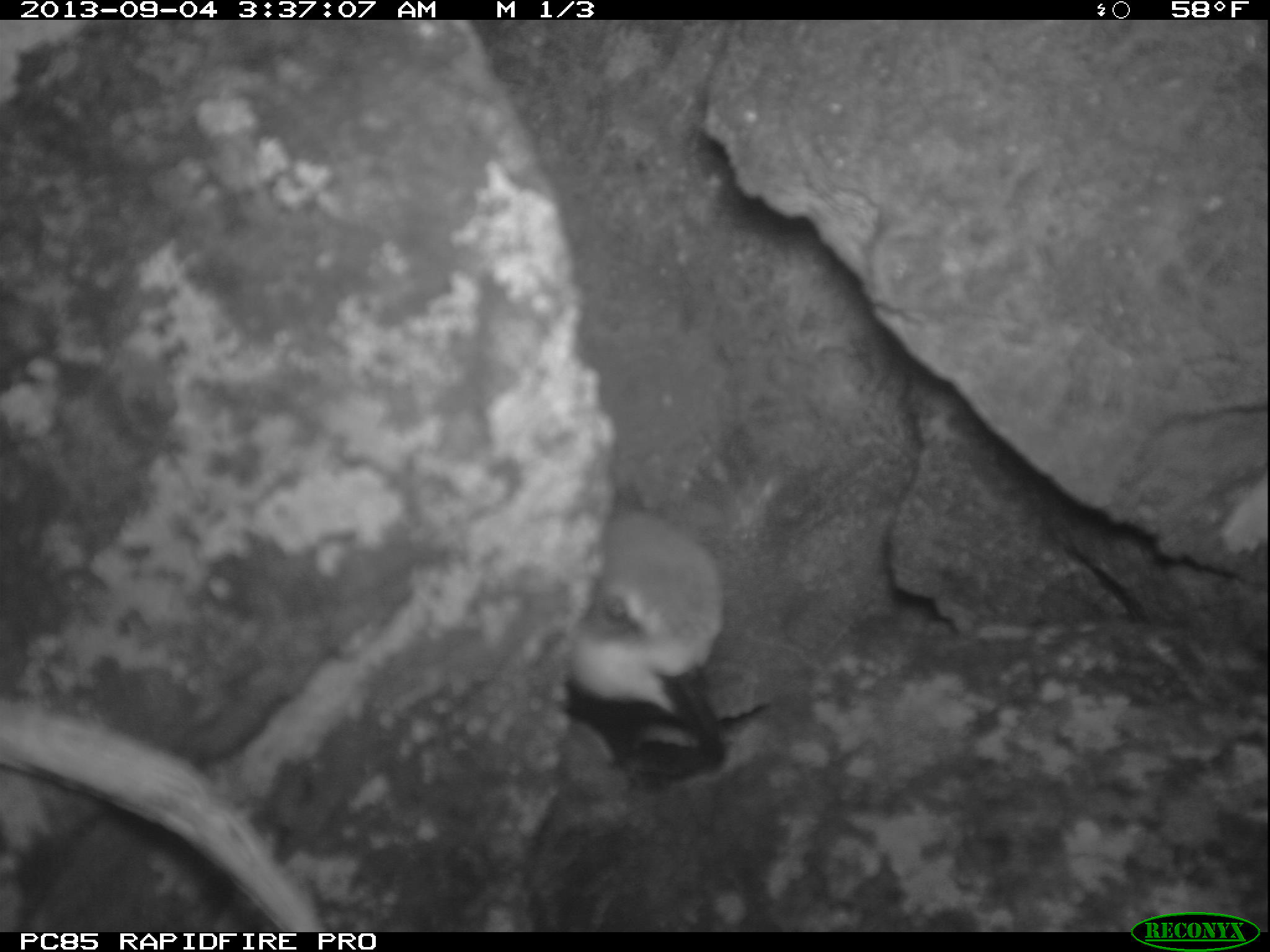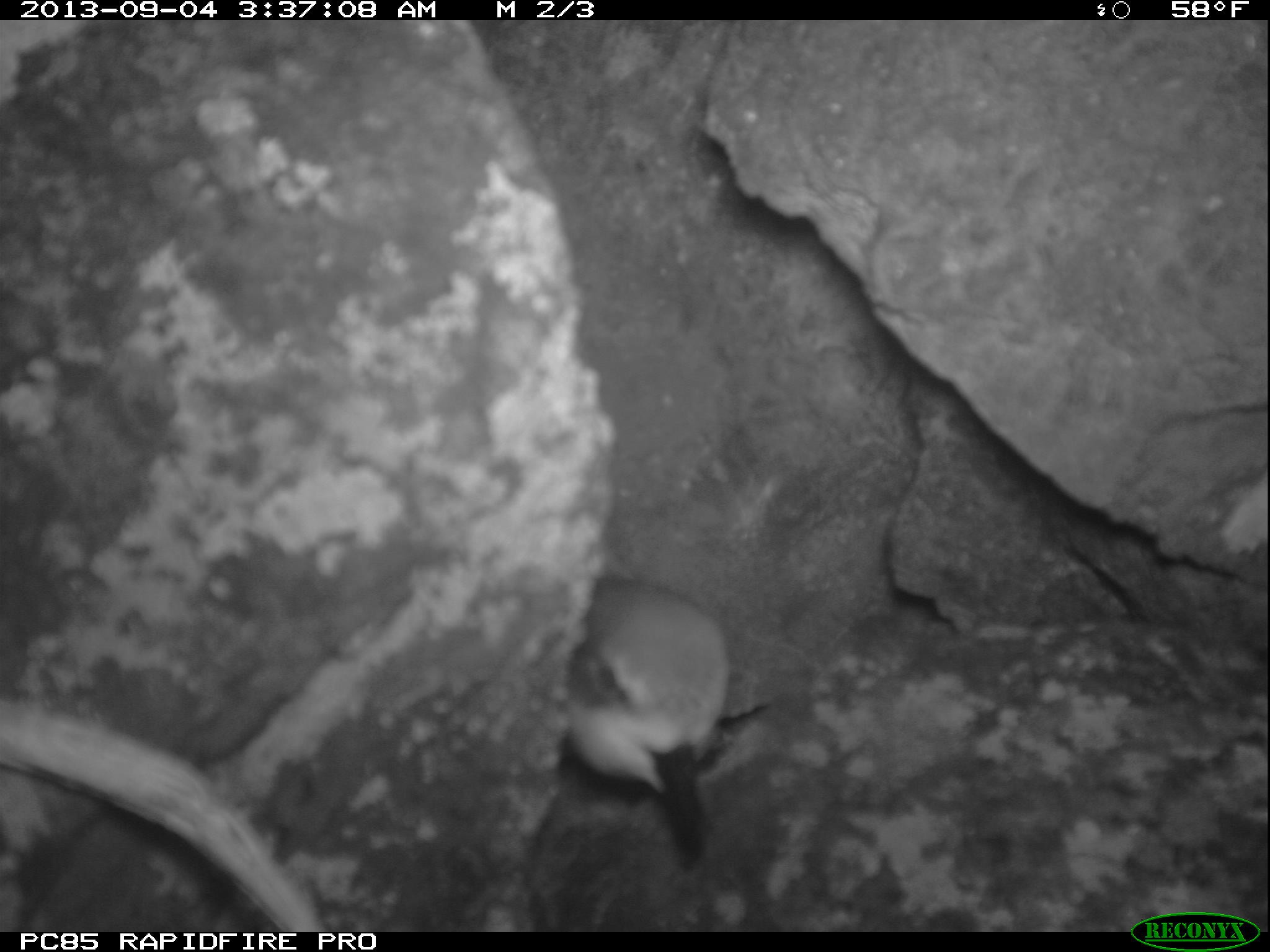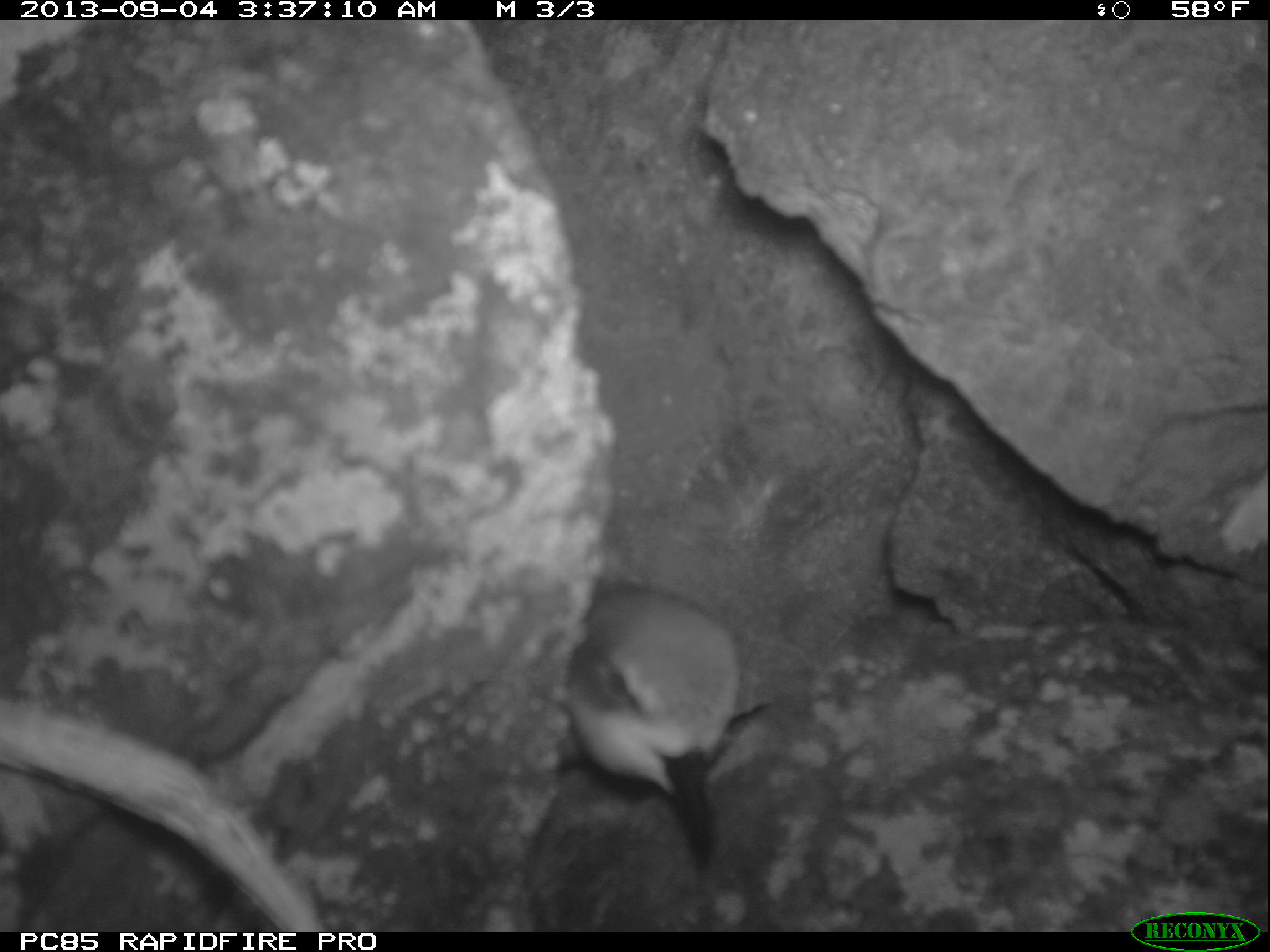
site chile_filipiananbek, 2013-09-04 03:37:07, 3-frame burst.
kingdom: Animalia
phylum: Chordata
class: Aves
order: Procellariiformes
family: Procellariidae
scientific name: Procellariidae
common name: petrel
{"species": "petrel (Procellariidae)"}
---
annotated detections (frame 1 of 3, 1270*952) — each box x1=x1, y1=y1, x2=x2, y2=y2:
petrel: x1=559, y1=508, x2=728, y2=777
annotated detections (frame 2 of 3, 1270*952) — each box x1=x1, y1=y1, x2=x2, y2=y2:
petrel: x1=543, y1=577, x2=732, y2=878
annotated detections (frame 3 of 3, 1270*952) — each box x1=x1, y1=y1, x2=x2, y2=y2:
petrel: x1=518, y1=583, x2=753, y2=923